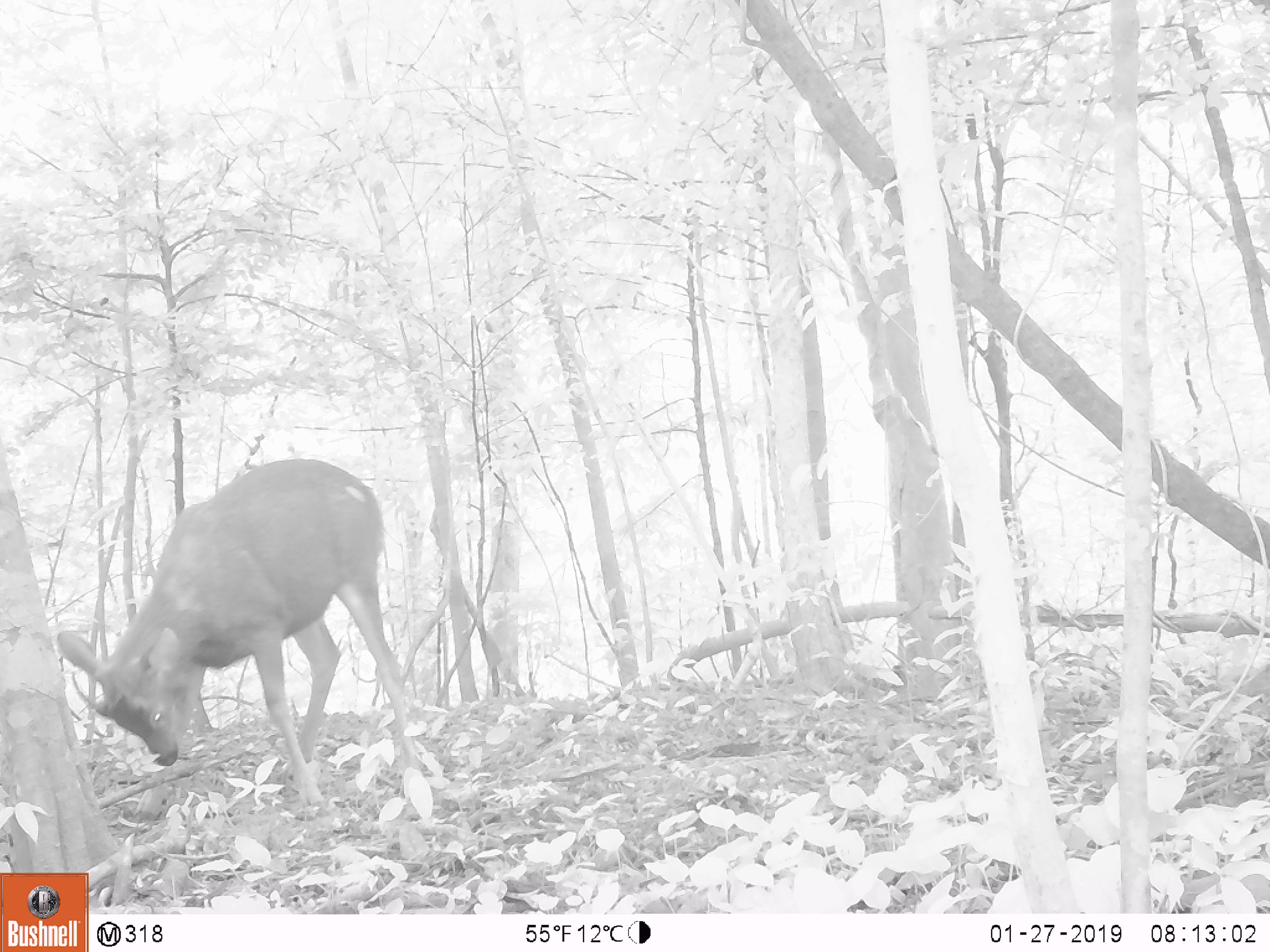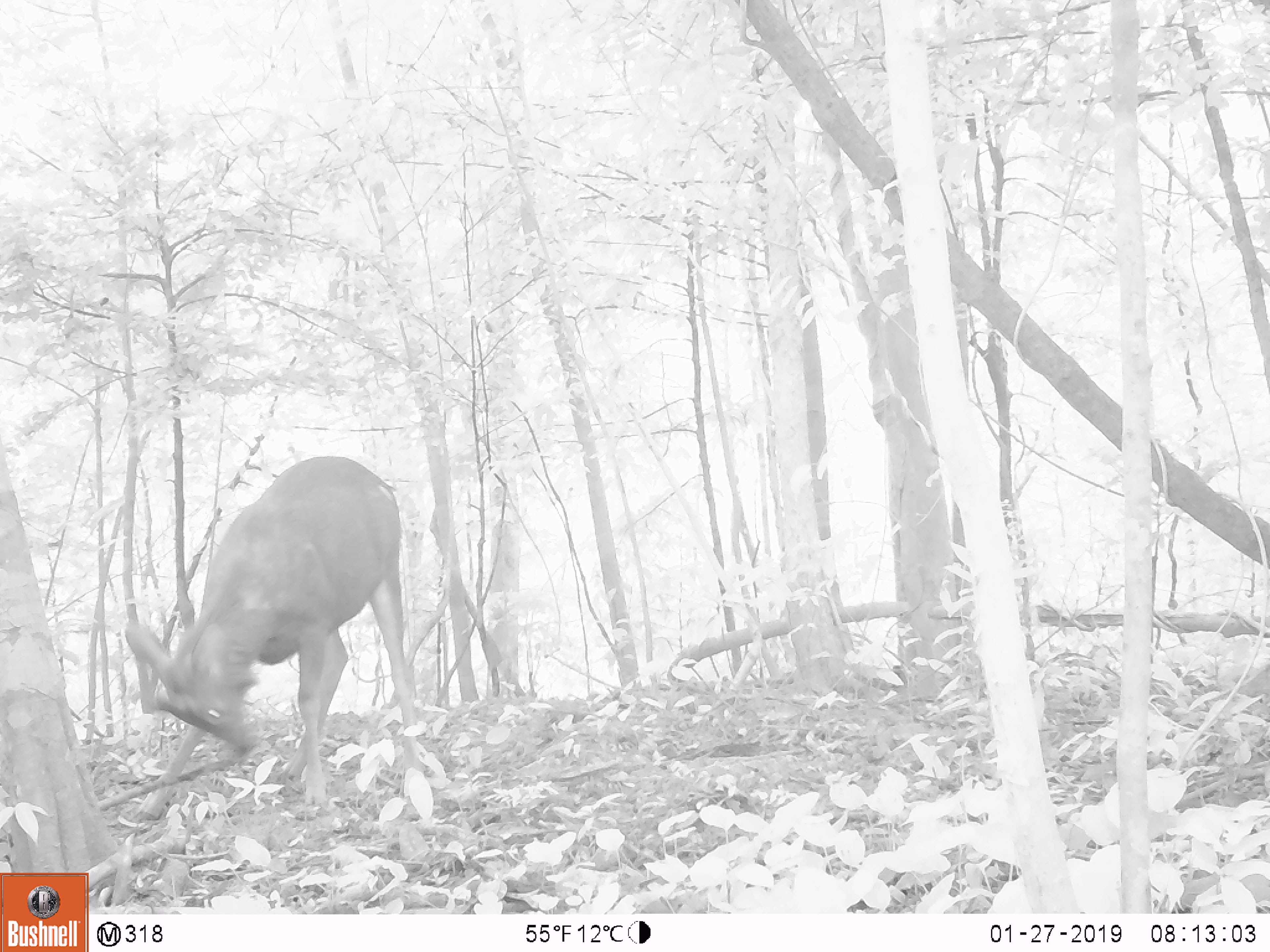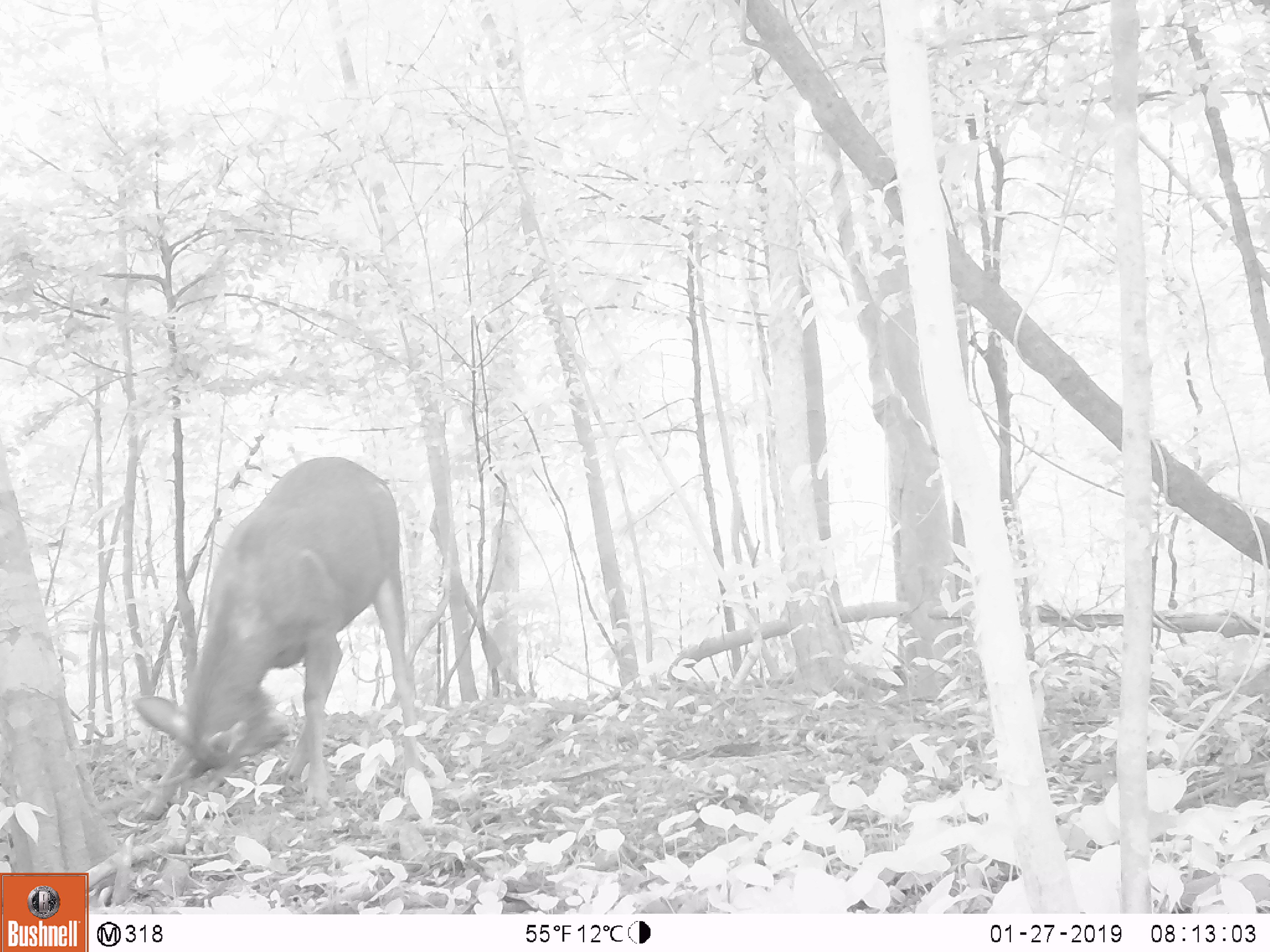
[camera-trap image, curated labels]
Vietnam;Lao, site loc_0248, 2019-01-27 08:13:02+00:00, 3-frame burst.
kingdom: Animalia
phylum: Chordata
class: Mammalia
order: Artiodactyla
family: Cervidae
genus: Rusa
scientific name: Rusa unicolor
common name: sambar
Sambar (Rusa unicolor). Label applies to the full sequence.